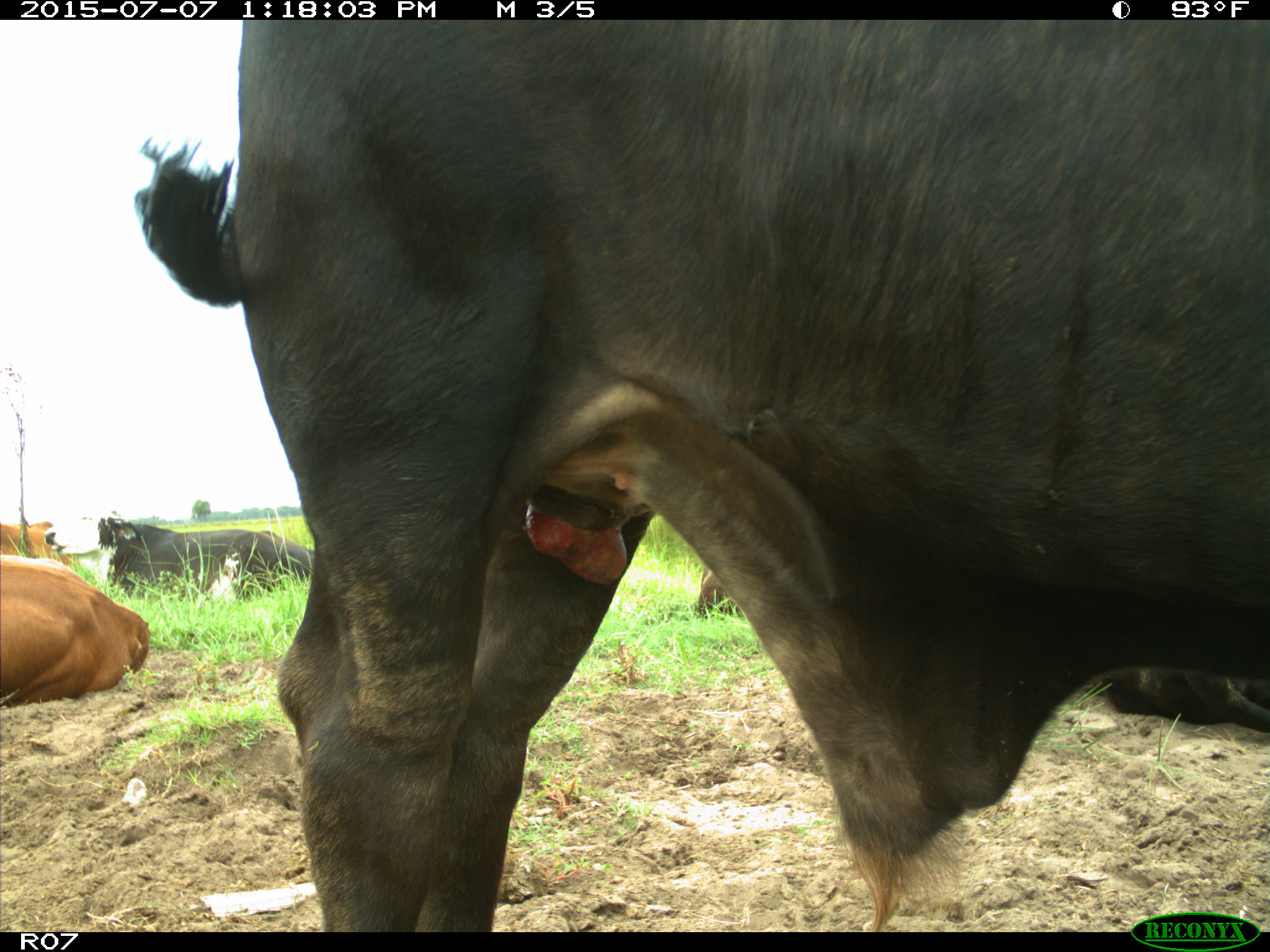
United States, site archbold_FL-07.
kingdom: Animalia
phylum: Chordata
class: Mammalia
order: Artiodactyla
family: Bovidae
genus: Bos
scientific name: Bos taurus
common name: domestic cow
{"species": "Bos taurus (domestic cow)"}